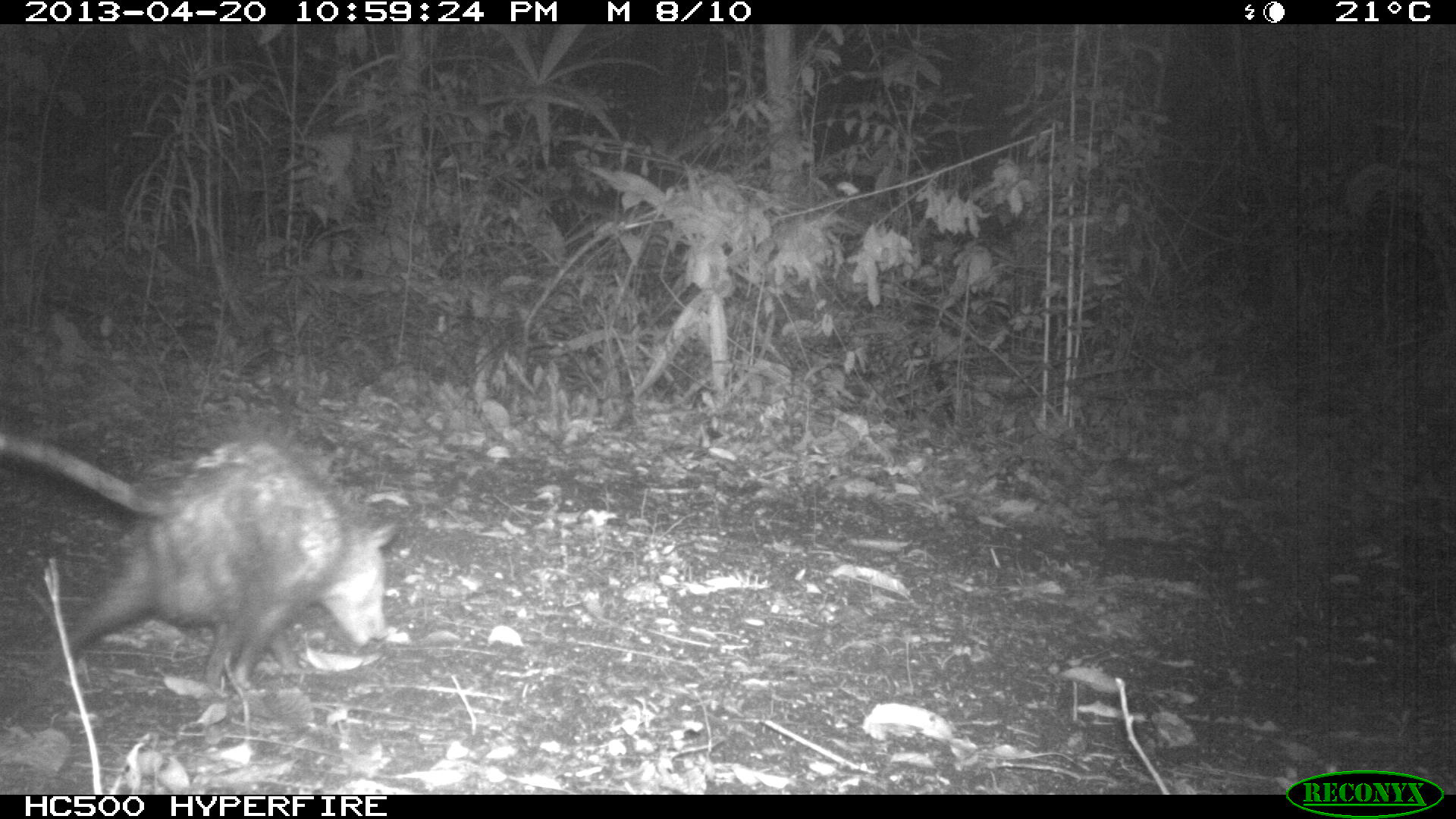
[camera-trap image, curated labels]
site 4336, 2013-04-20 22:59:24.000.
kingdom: Animalia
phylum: Chordata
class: Mammalia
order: Didelphimorphia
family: Didelphidae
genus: Didelphis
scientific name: Didelphis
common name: american opossums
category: didelphis sp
Didelphis sp (american opossums) (Didelphis), count 1.